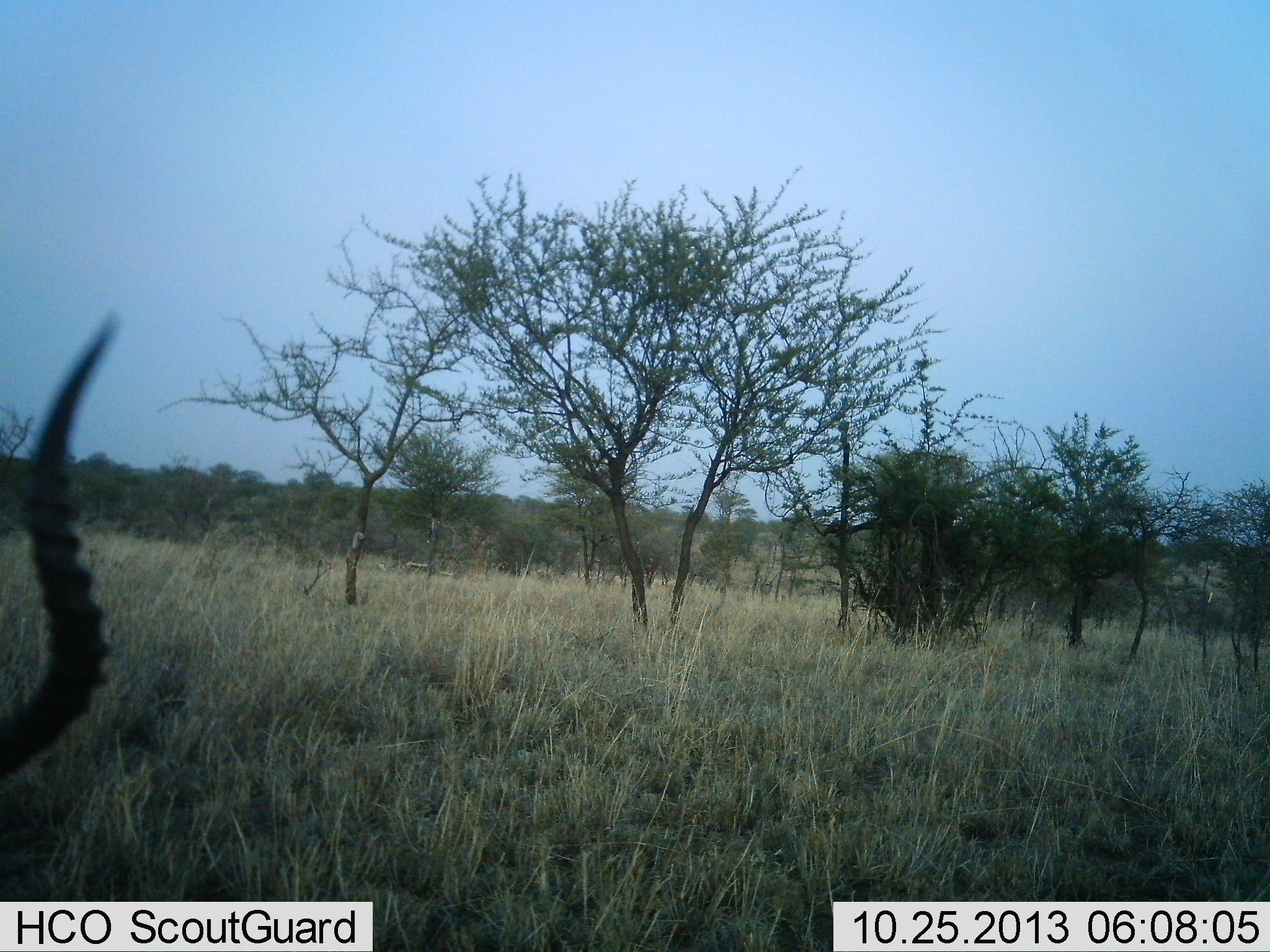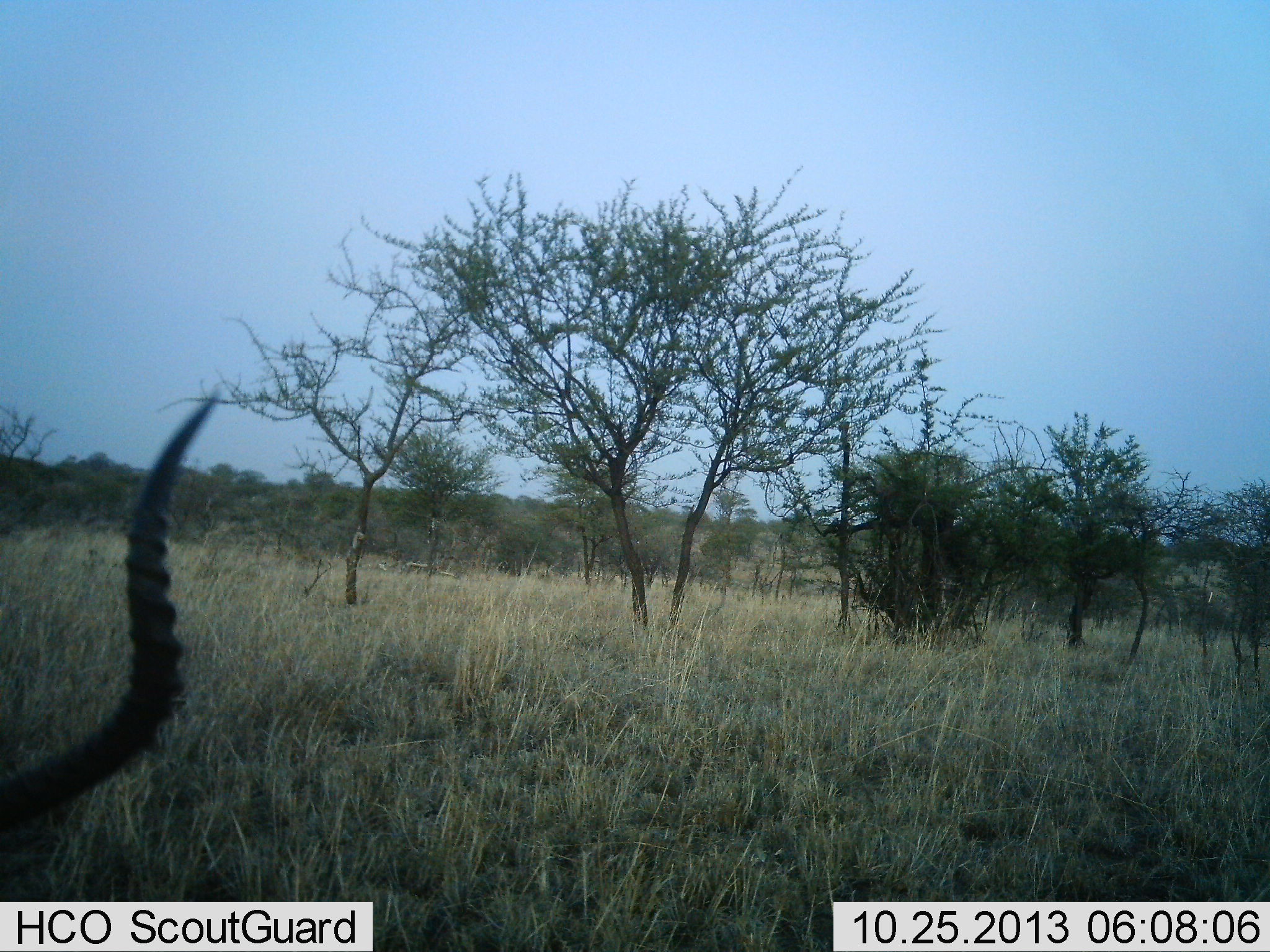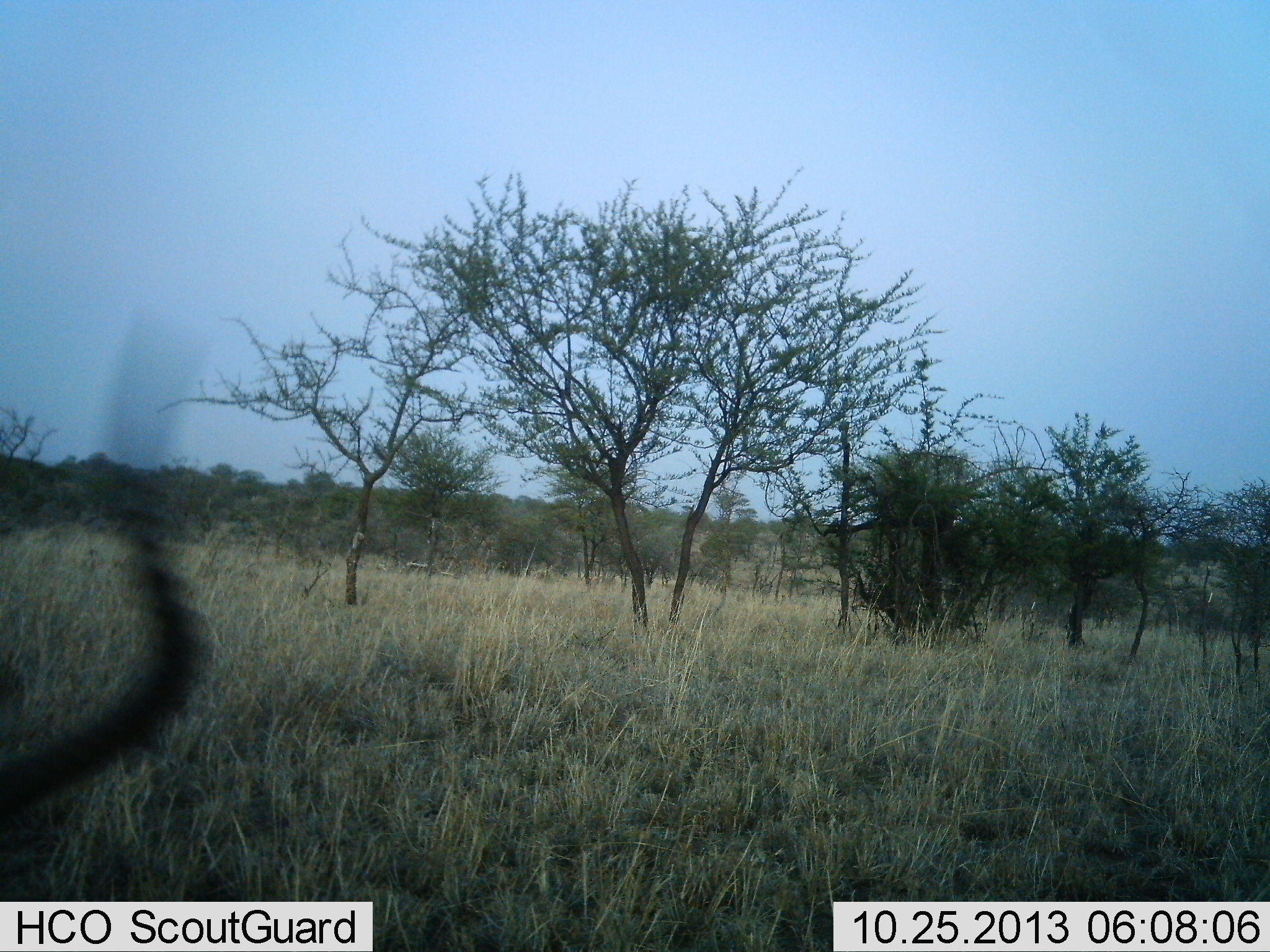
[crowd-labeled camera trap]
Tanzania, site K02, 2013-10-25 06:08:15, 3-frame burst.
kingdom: Animalia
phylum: Chordata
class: Mammalia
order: Artiodactyla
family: Bovidae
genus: Aepyceros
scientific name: Aepyceros melampus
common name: impala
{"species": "impala (Aepyceros melampus)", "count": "1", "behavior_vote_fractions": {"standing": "53%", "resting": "6%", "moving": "12%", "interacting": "0%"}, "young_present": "0%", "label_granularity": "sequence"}